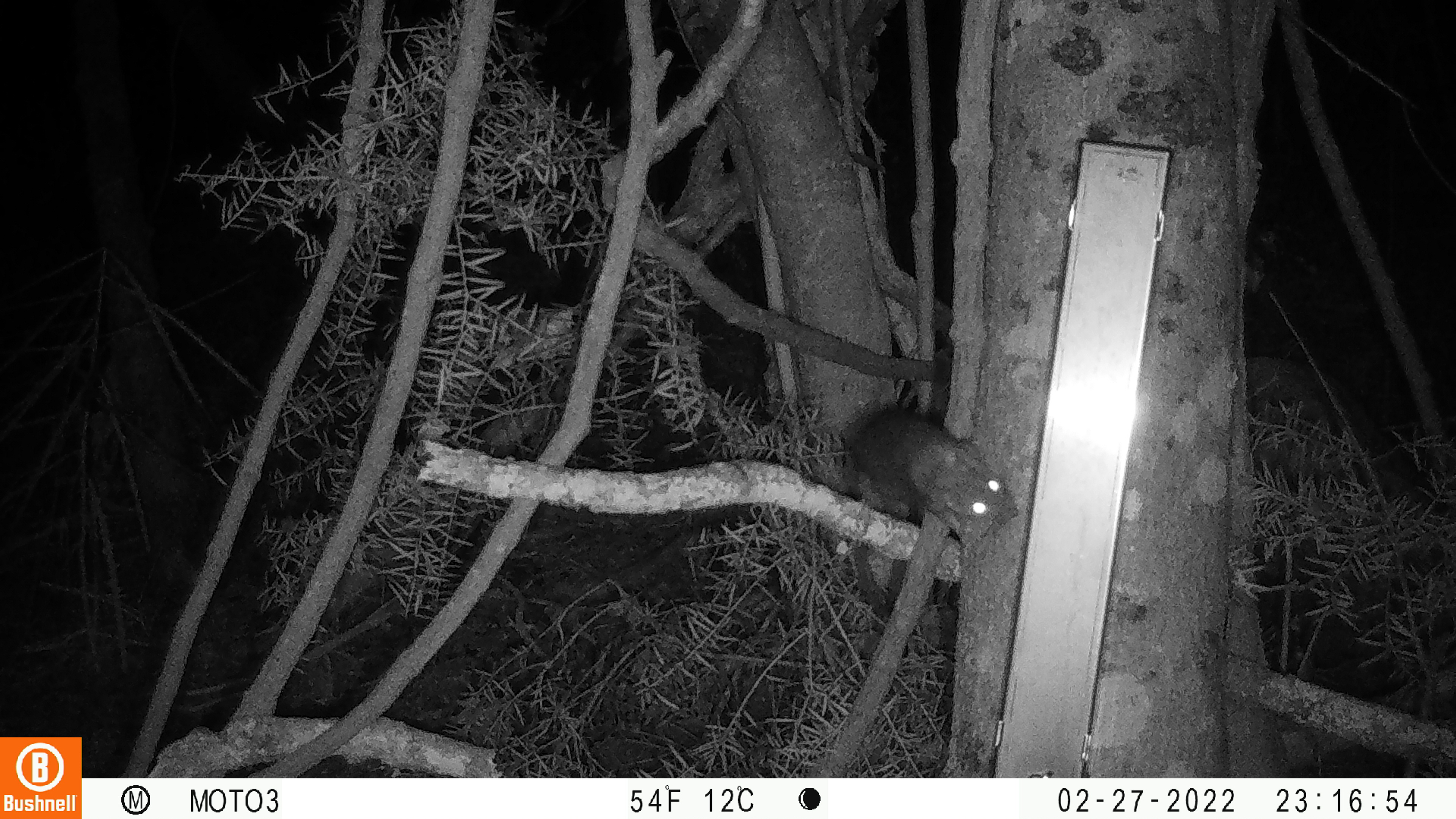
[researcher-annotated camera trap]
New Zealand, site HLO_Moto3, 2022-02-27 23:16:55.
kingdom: Animalia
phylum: Chordata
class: Mammalia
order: Rodentia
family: Muridae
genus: Rattus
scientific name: Rattus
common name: rat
Rat (Rattus).